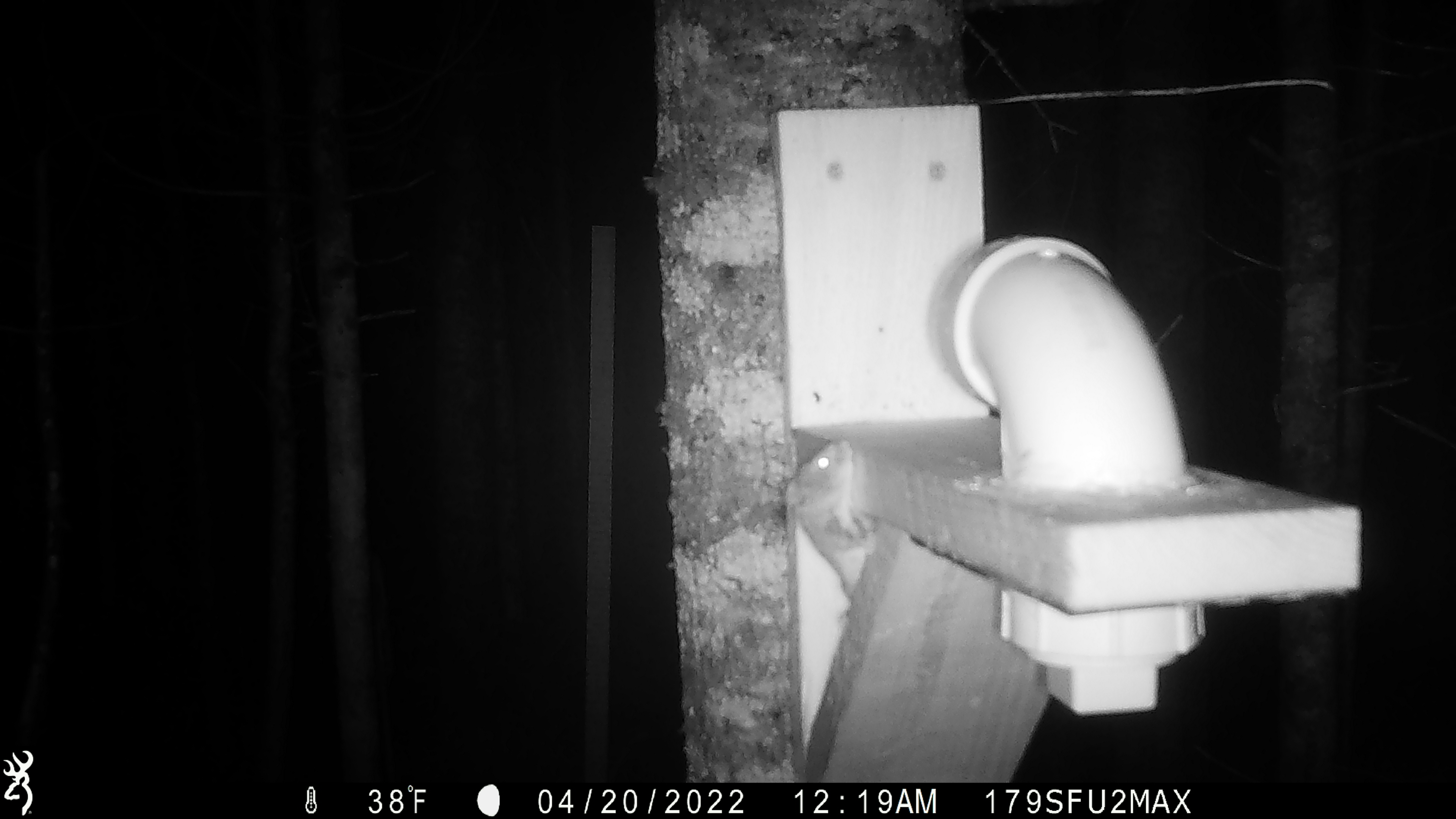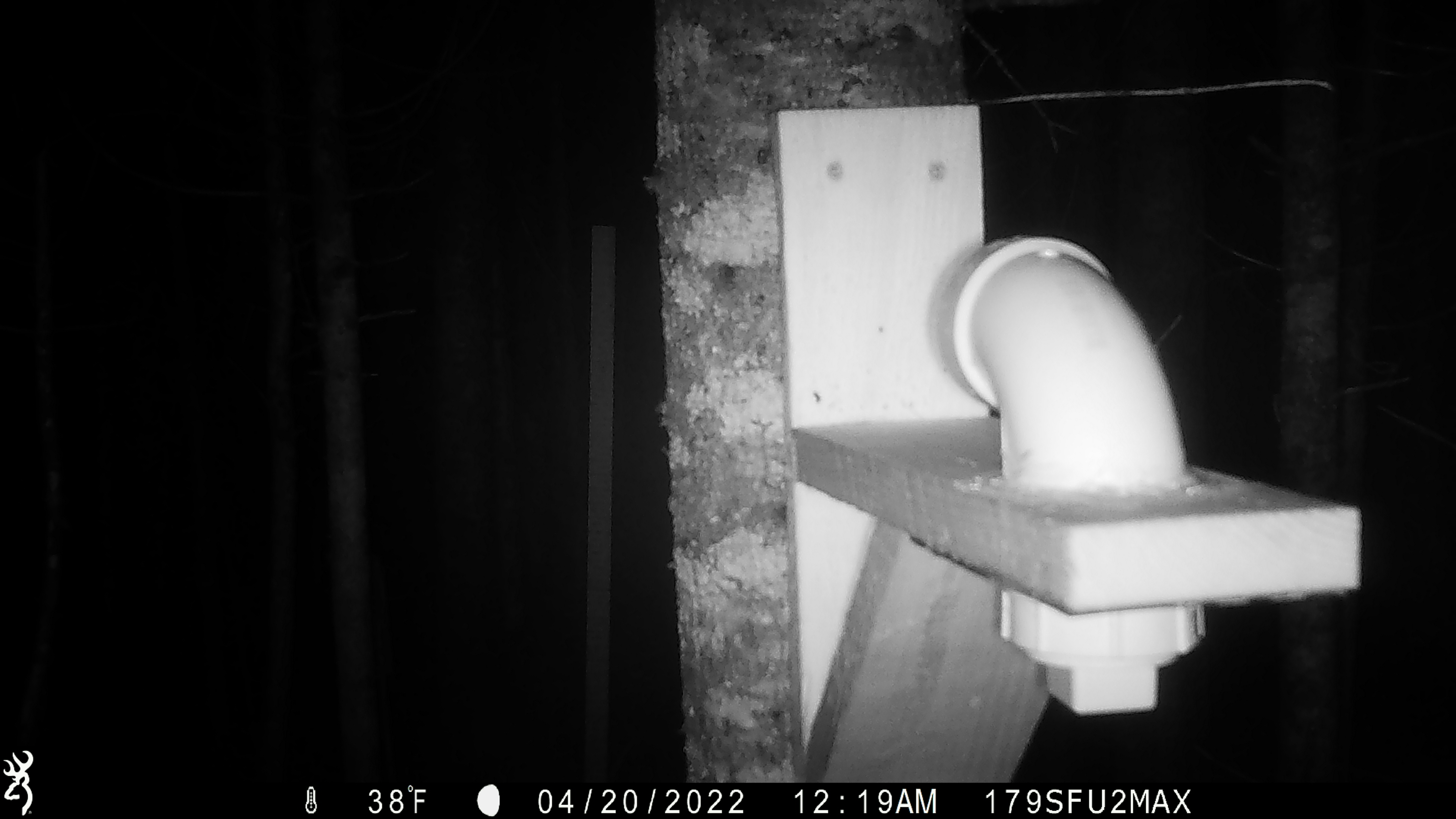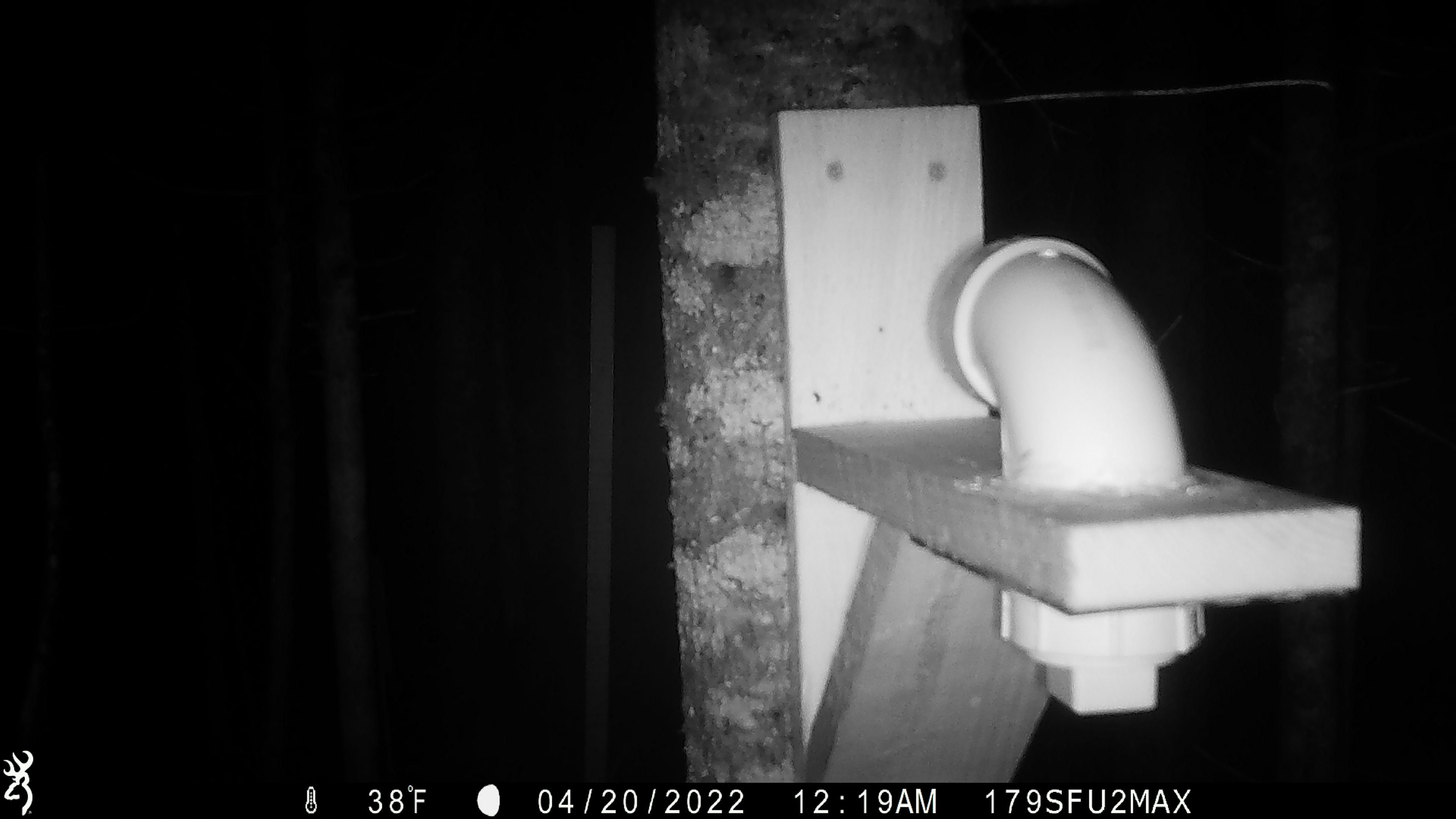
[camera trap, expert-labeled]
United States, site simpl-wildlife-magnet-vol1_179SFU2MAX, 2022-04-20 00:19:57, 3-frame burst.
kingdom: Animalia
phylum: Chordata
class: Mammalia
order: Rodentia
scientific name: Rodentia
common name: mouse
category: mouse sp.